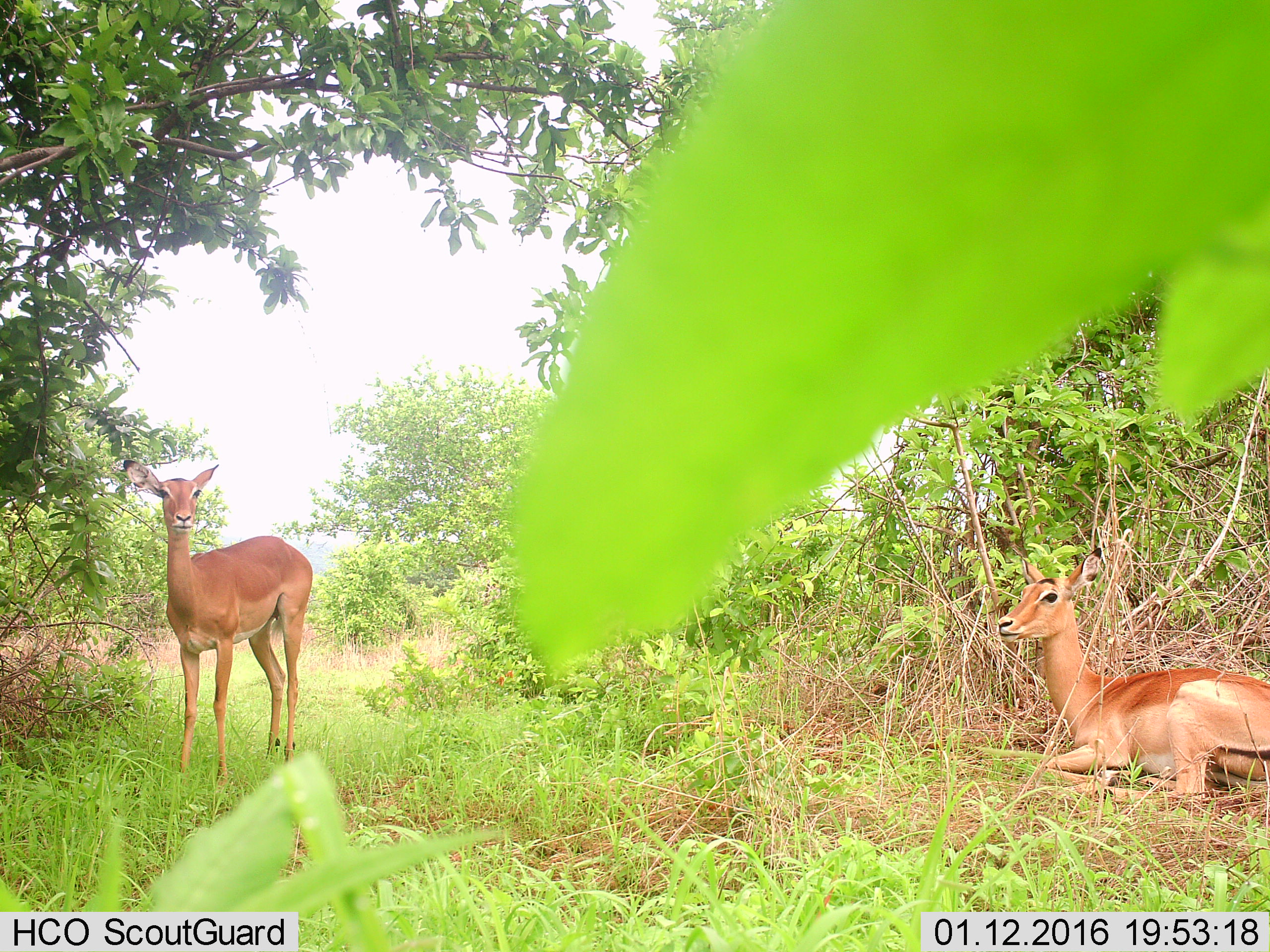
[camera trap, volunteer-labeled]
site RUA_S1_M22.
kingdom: Animalia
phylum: Chordata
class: Mammalia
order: Artiodactyla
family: Bovidae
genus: Aepyceros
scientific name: Aepyceros melampus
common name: impala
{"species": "impala (Aepyceros melampus)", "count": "2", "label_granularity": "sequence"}